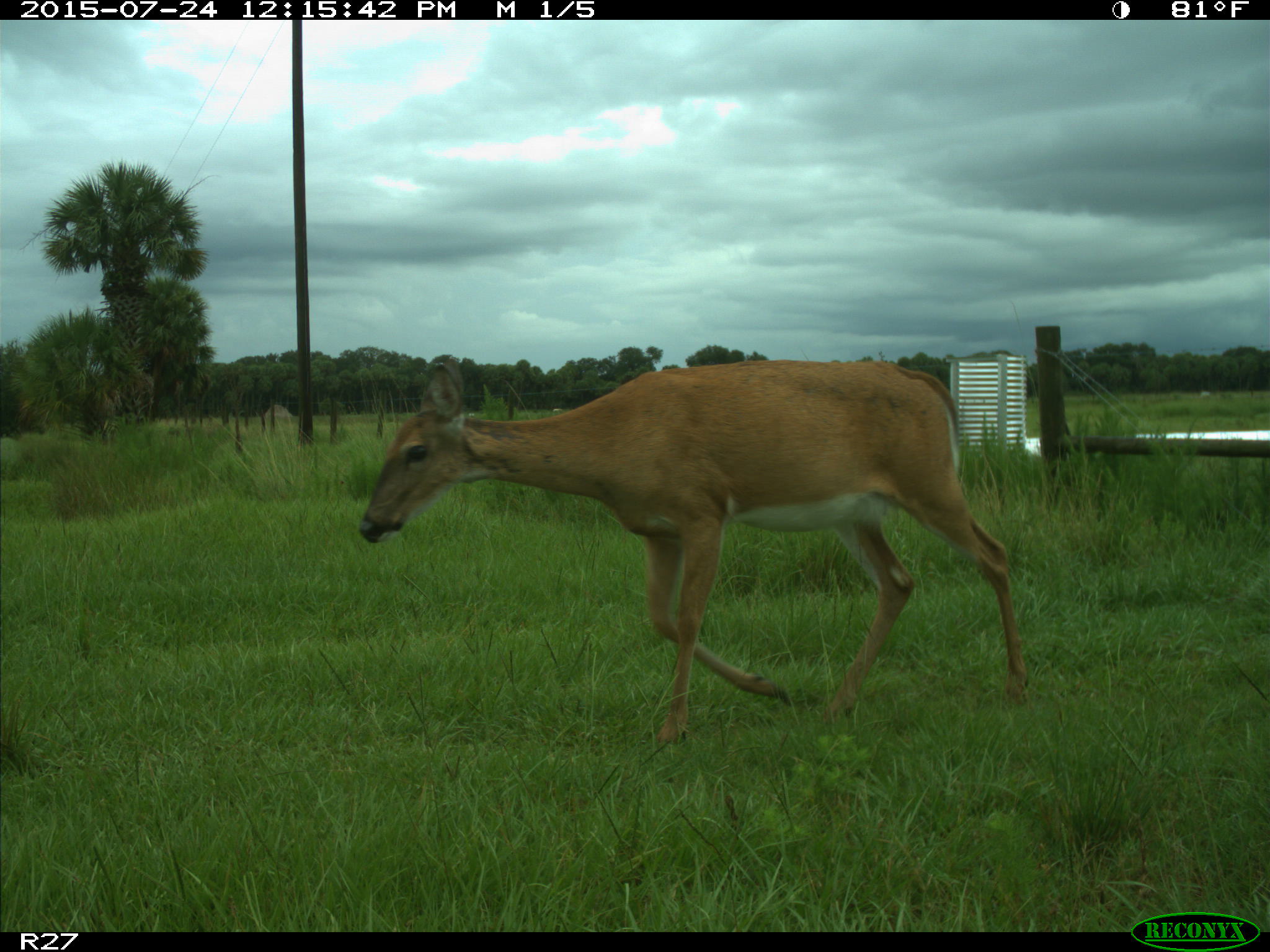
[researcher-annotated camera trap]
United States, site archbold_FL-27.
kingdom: Animalia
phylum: Chordata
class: Mammalia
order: Artiodactyla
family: Cervidae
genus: Odocoileus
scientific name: Odocoileus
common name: deer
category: unidentified deer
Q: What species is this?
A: Unidentified deer (deer) (Odocoileus).